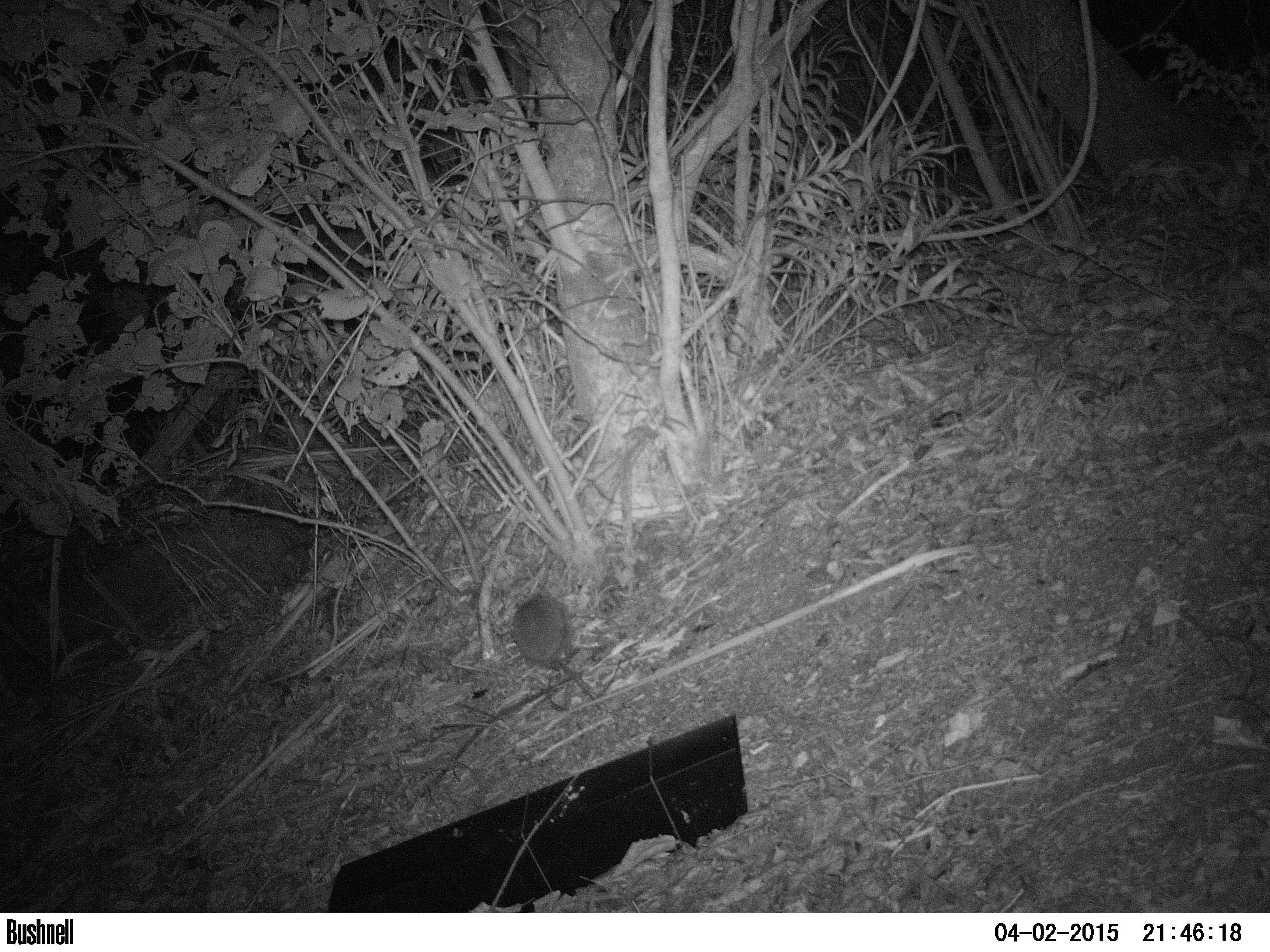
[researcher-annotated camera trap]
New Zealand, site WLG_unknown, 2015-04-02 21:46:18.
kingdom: Animalia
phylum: Chordata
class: Mammalia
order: Eulipotyphla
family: Erinaceidae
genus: Erinaceus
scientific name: Erinaceus europaeus europaeus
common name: european hedgehog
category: hedgehog